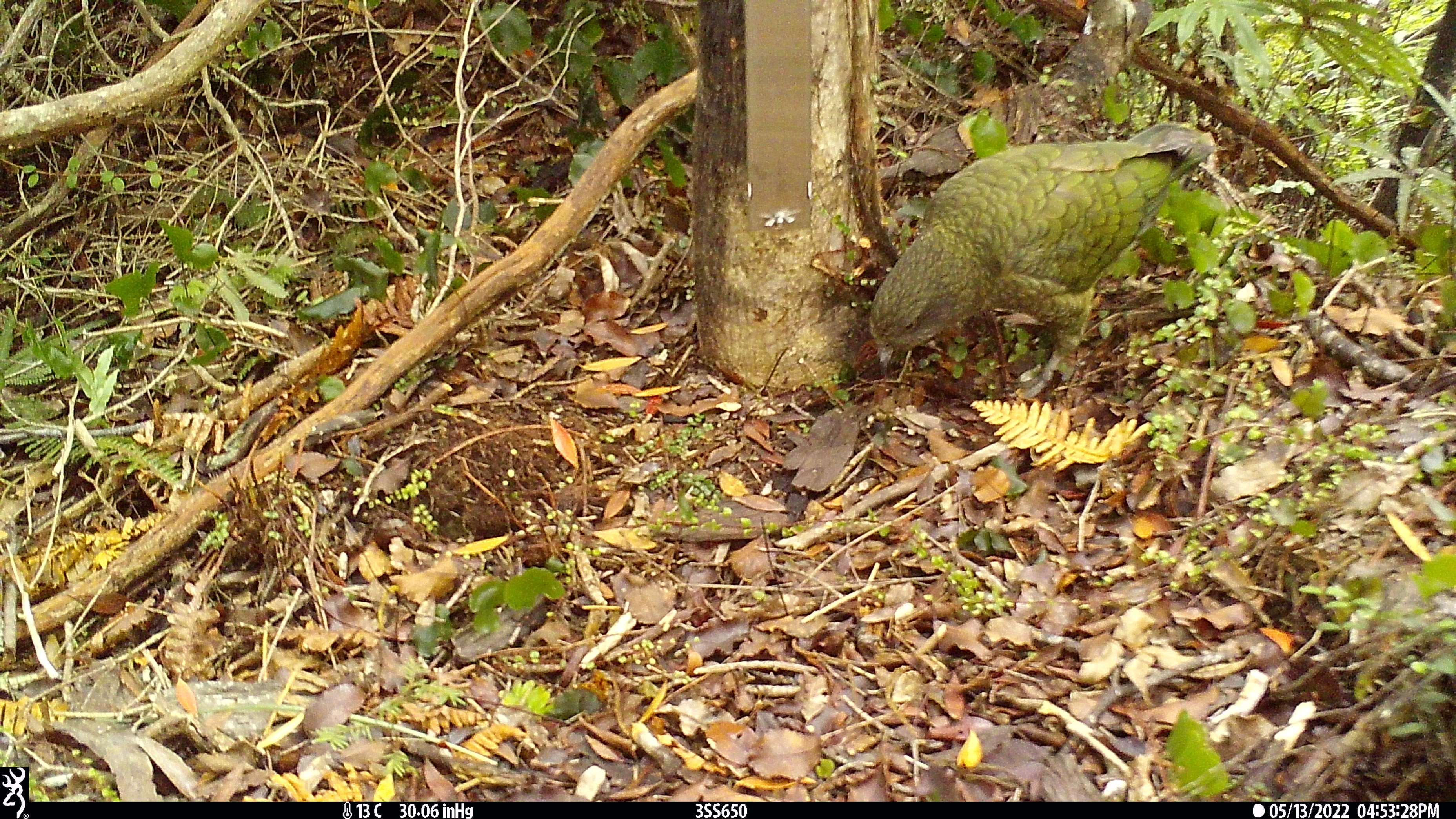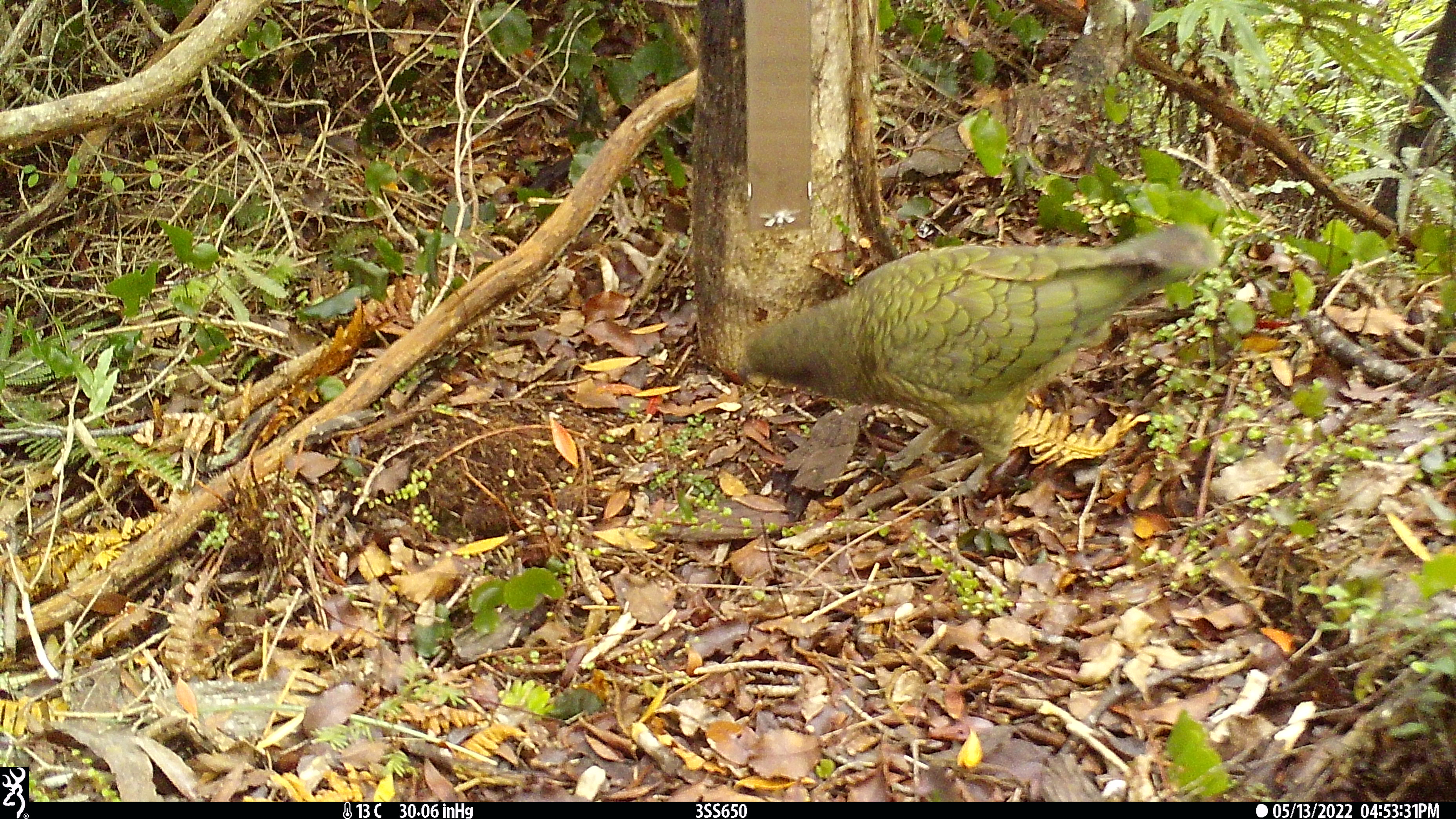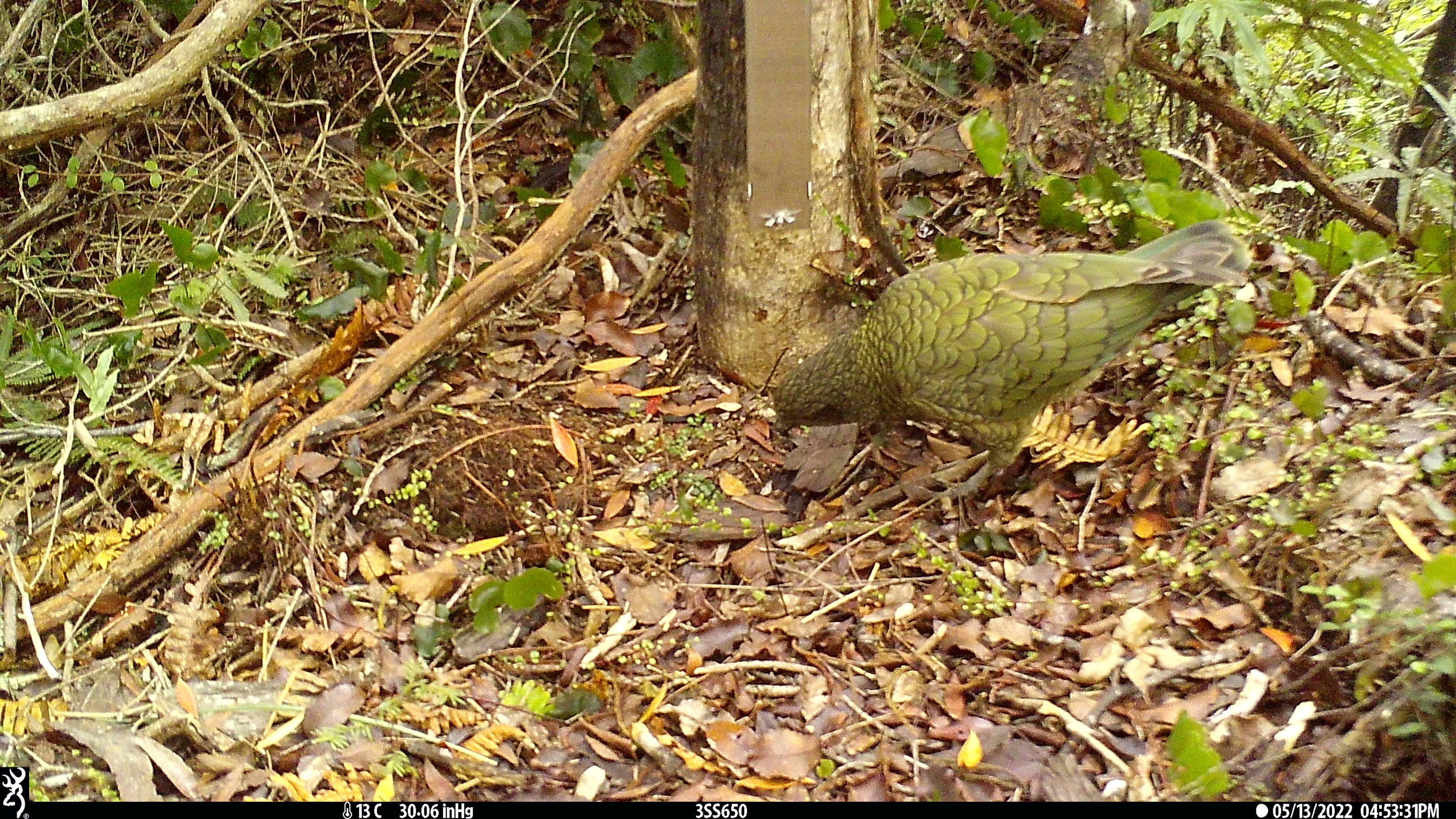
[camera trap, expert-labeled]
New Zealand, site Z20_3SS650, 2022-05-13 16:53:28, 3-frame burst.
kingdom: Animalia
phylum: Chordata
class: Aves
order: Psittaciformes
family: Strigopidae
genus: Nestor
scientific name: Nestor notabilis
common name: kea